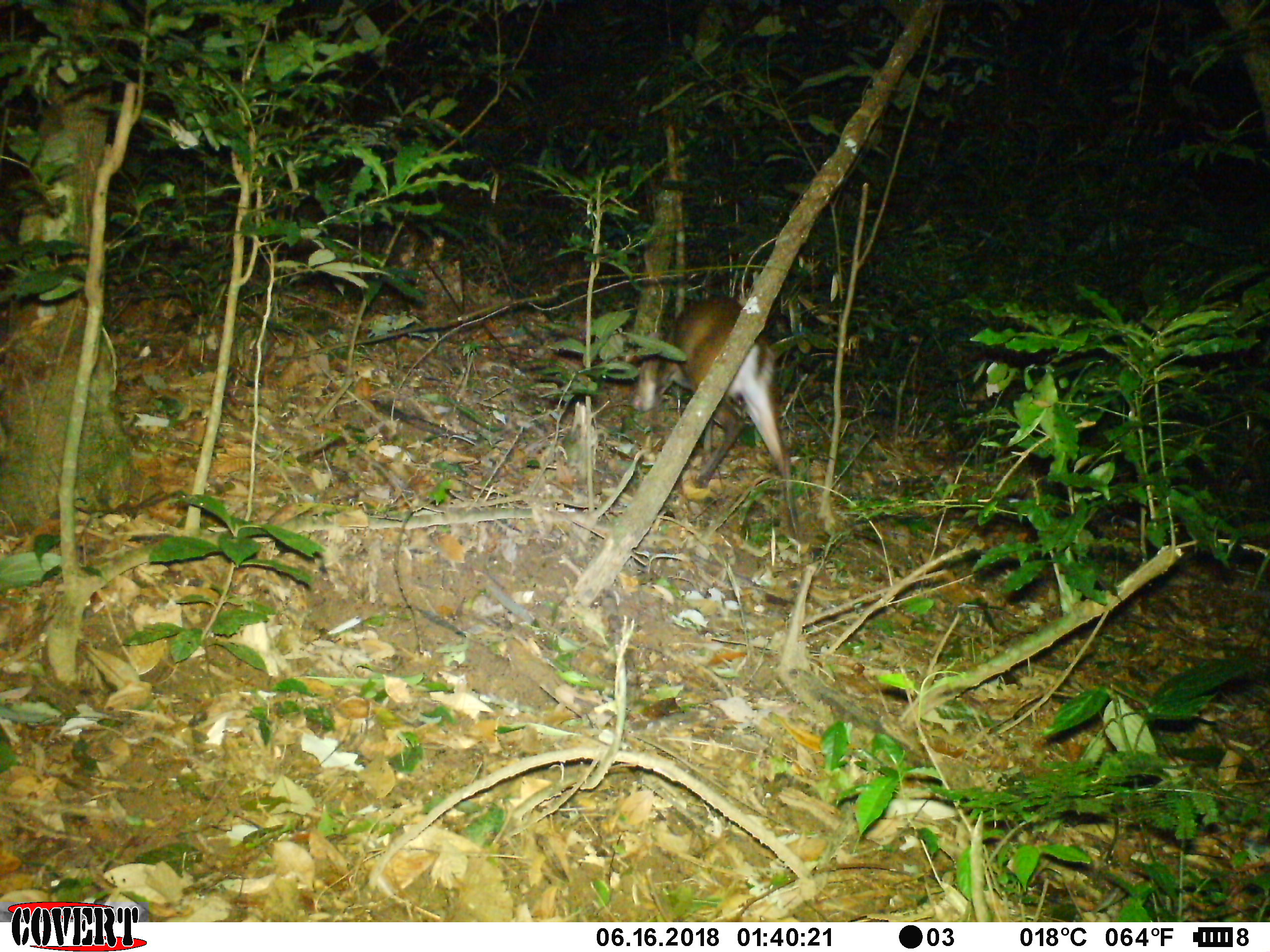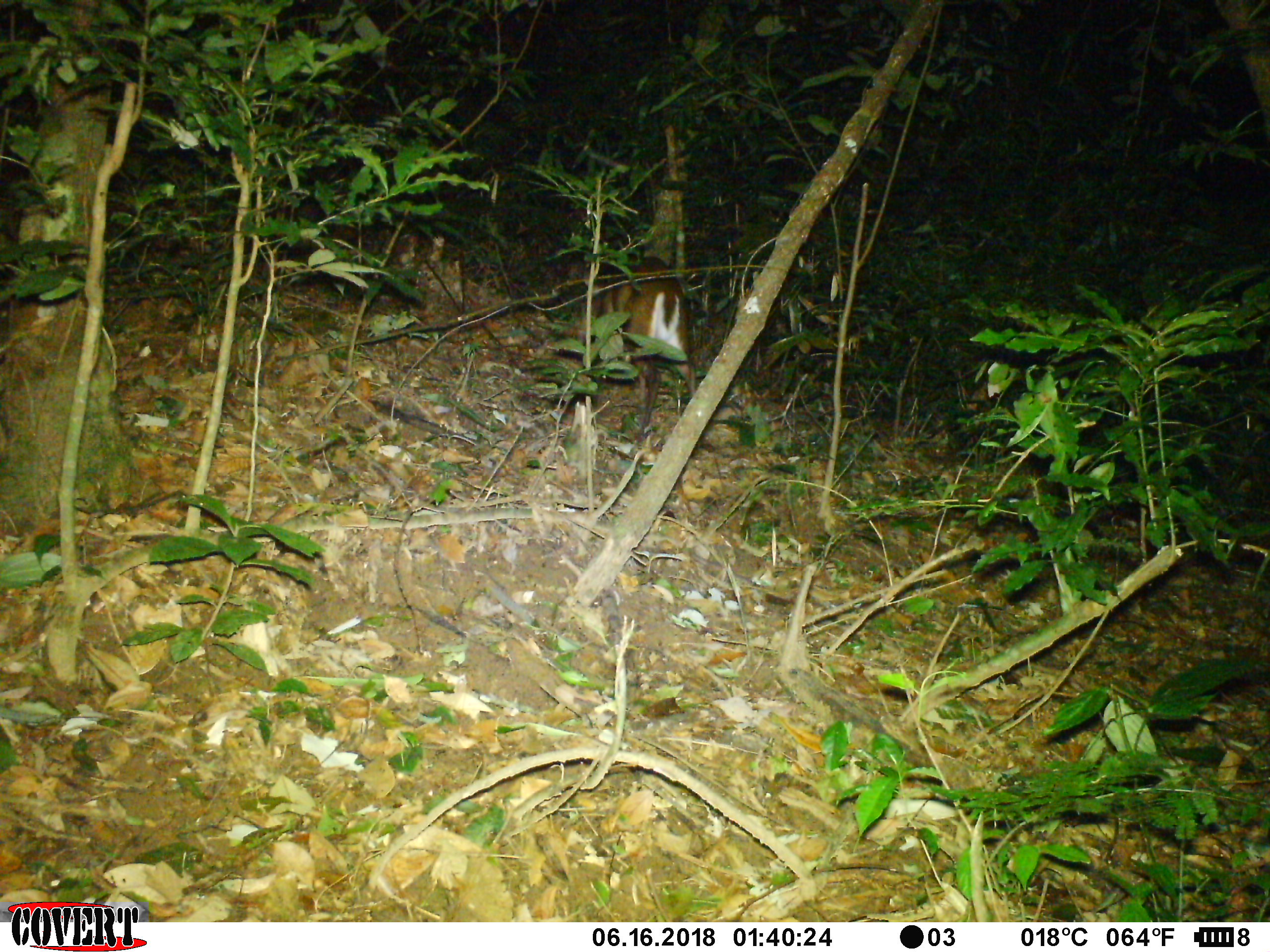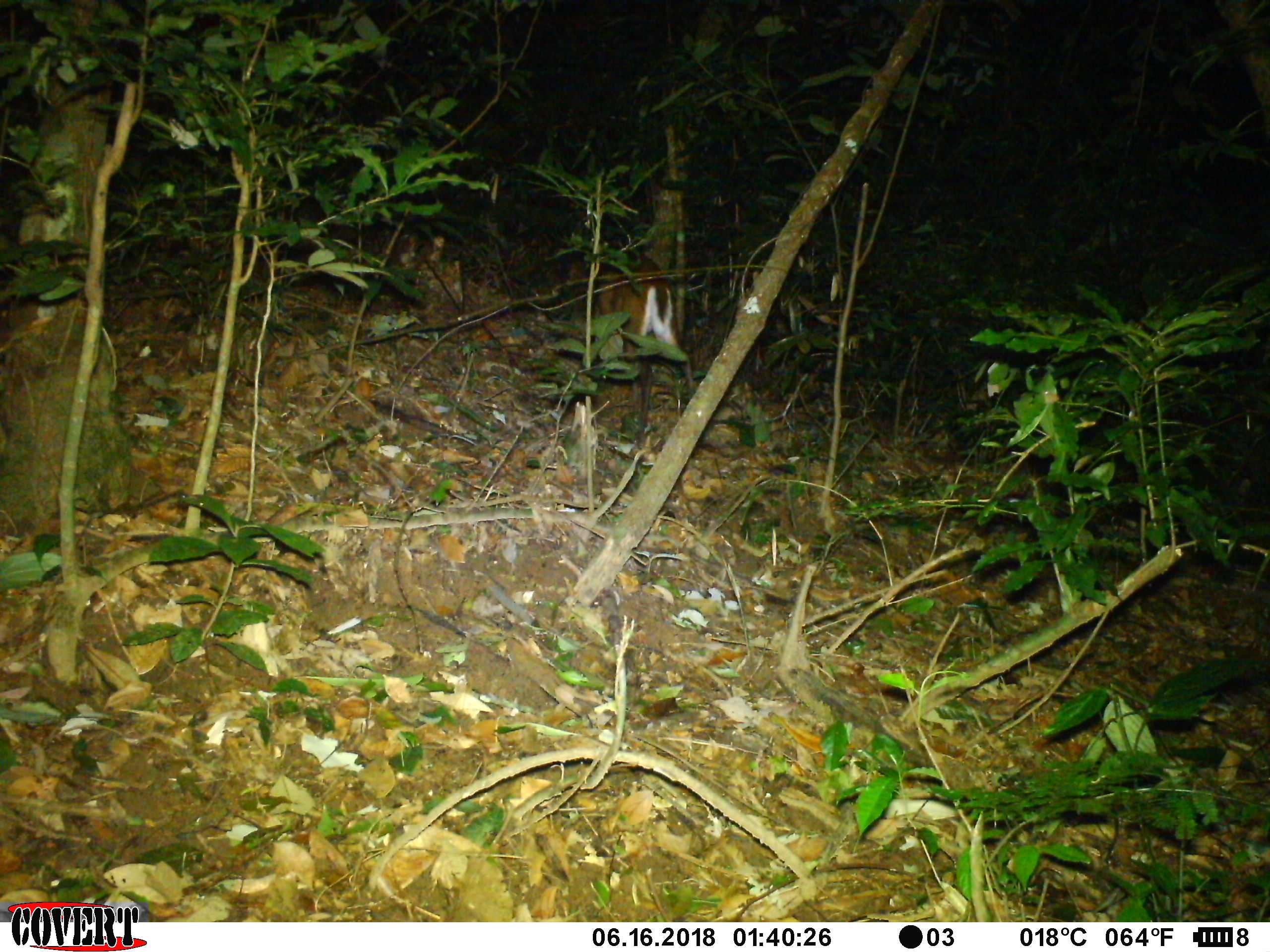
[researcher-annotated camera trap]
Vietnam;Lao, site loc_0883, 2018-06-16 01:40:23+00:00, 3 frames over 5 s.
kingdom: Animalia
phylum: Chordata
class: Mammalia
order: Artiodactyla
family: Cervidae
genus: Muntiacus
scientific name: Muntiacus rooseveltorum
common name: roosevelt's muntjac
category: roosevelts muntjac group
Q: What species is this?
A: Roosevelts muntjac group (roosevelt's muntjac) (Muntiacus rooseveltorum).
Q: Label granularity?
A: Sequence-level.